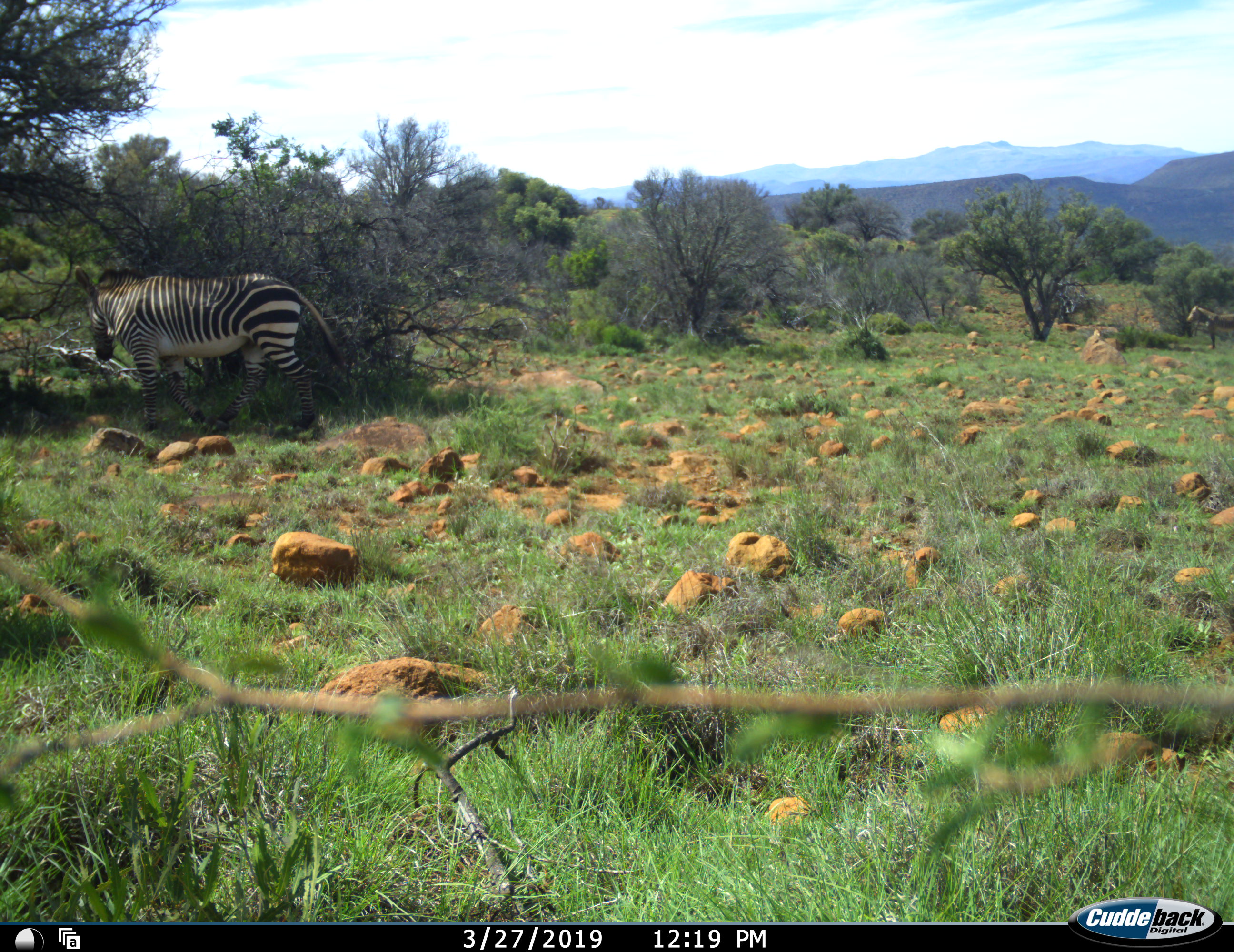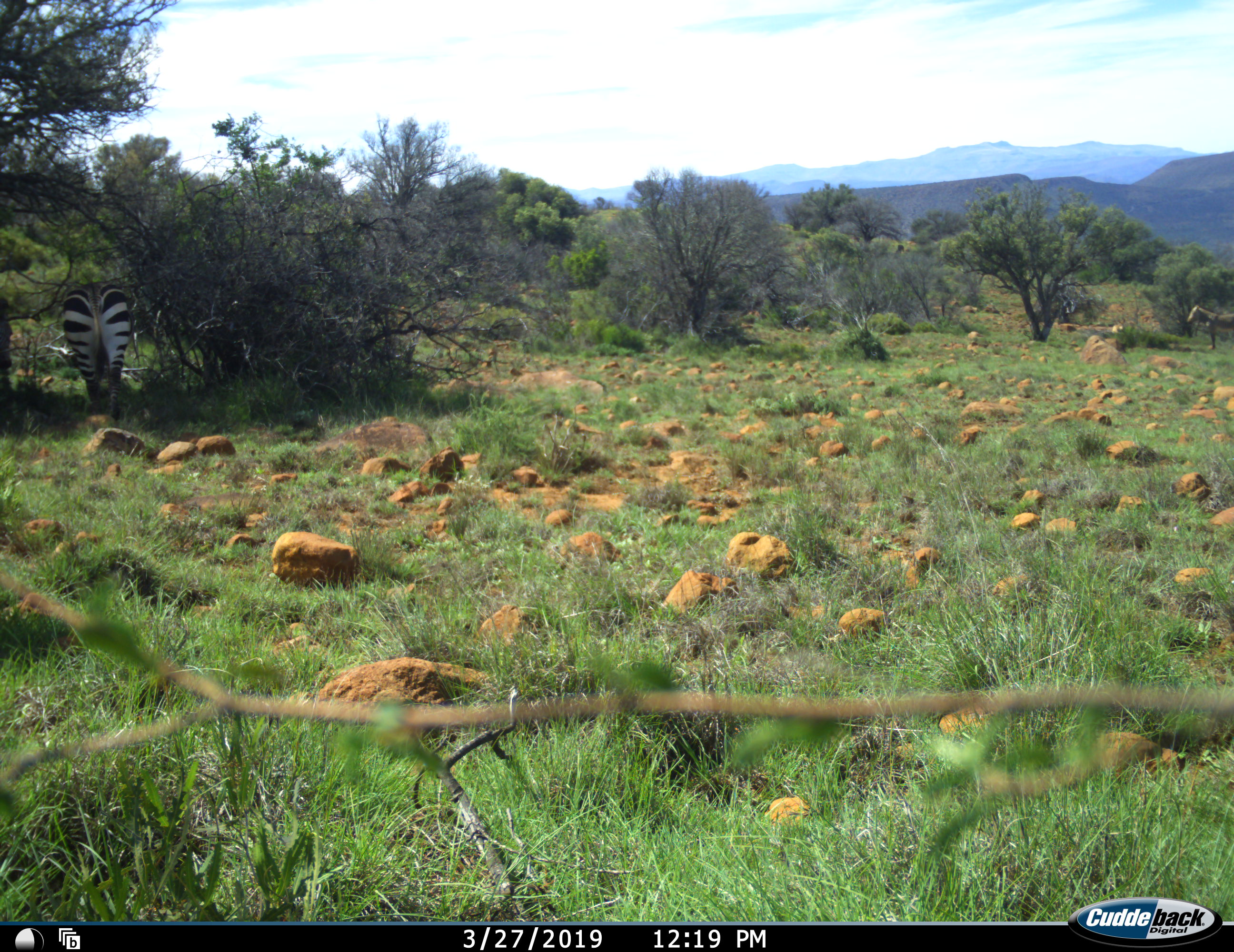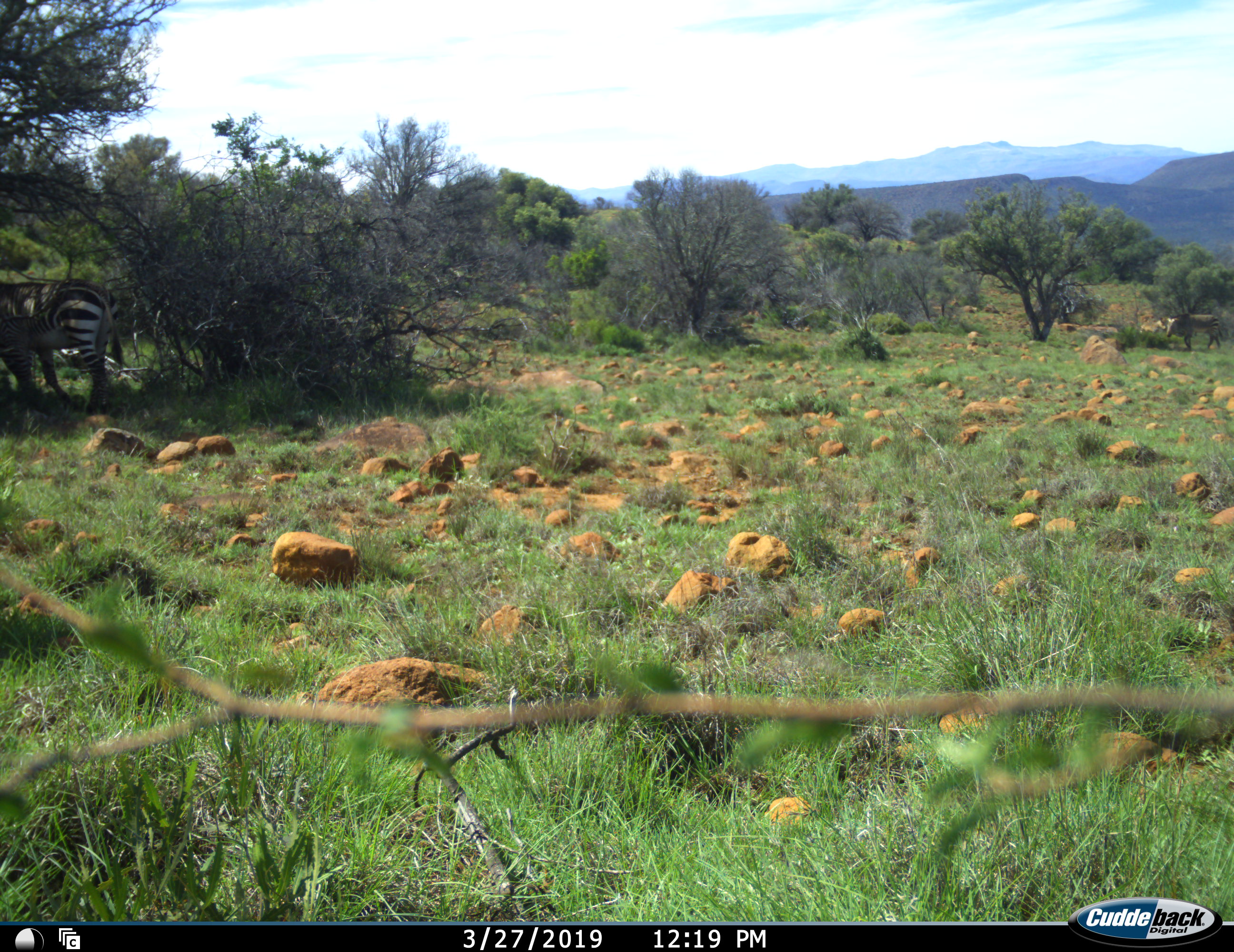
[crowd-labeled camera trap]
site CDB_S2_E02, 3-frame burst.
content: unidentified animal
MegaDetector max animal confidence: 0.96